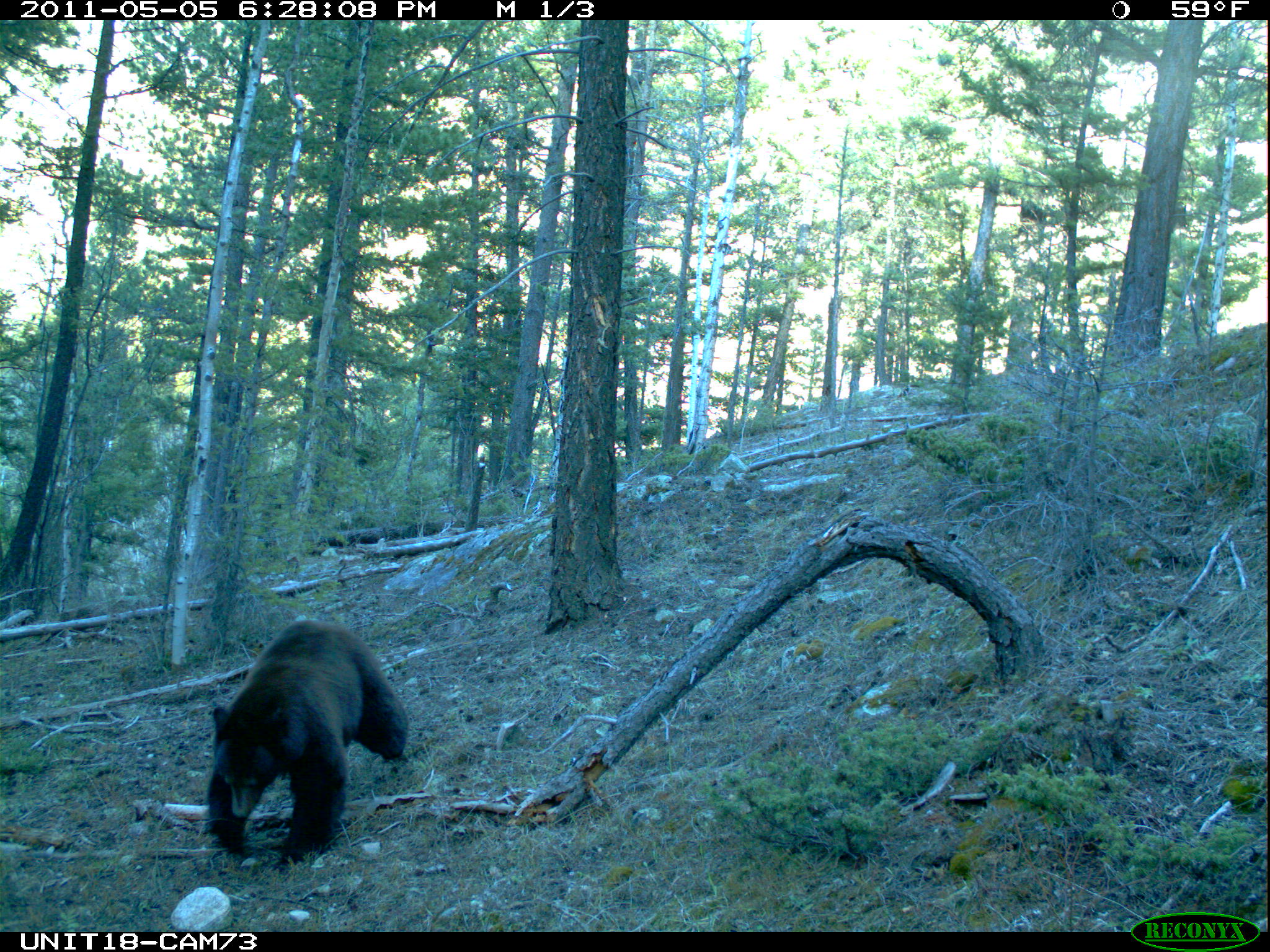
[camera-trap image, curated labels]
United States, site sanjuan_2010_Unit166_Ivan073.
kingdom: Animalia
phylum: Chordata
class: Mammalia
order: Carnivora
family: Ursidae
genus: Ursus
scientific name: Ursus americanus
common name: american black bear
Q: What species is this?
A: Ursus americanus (american black bear).